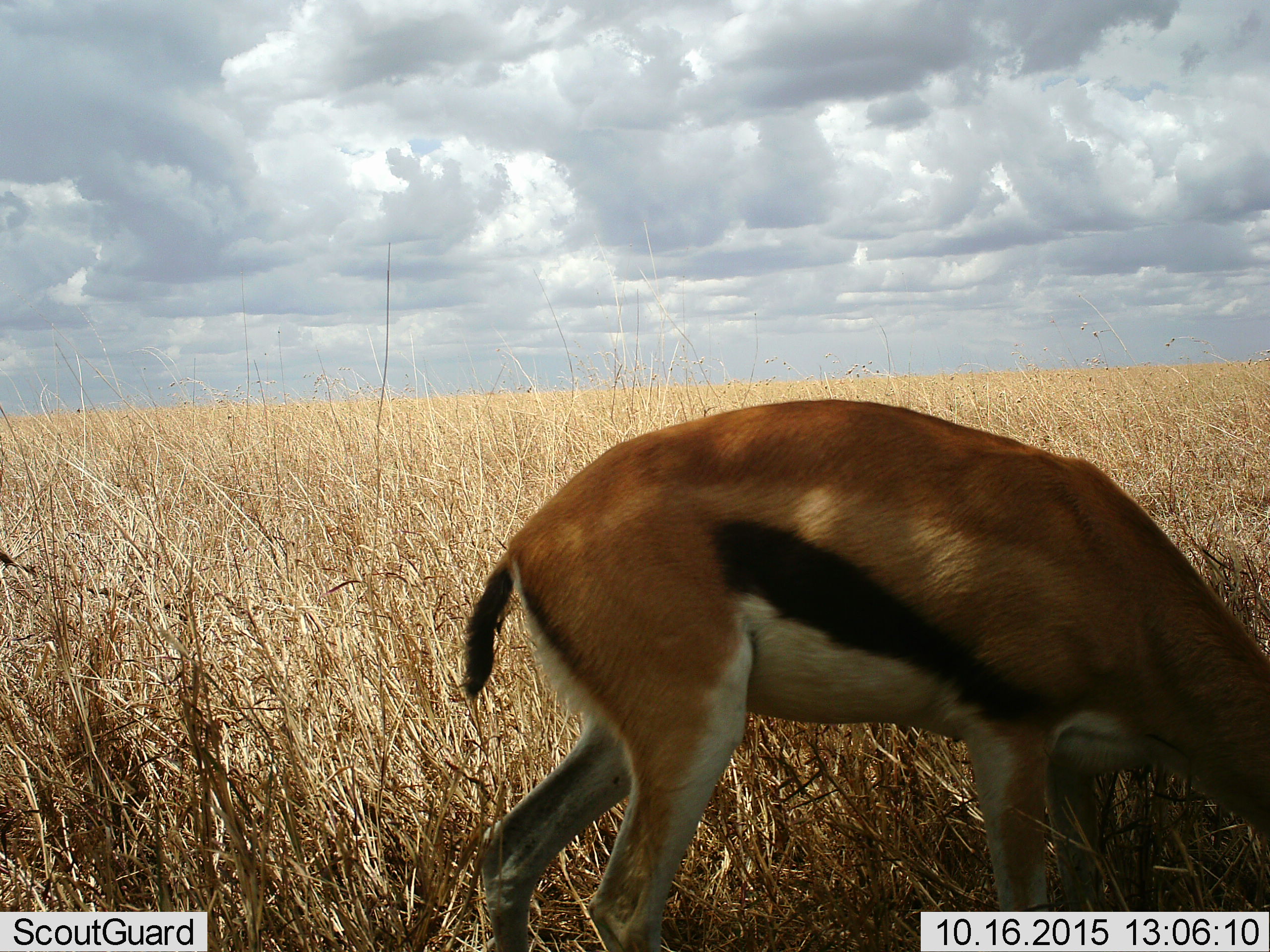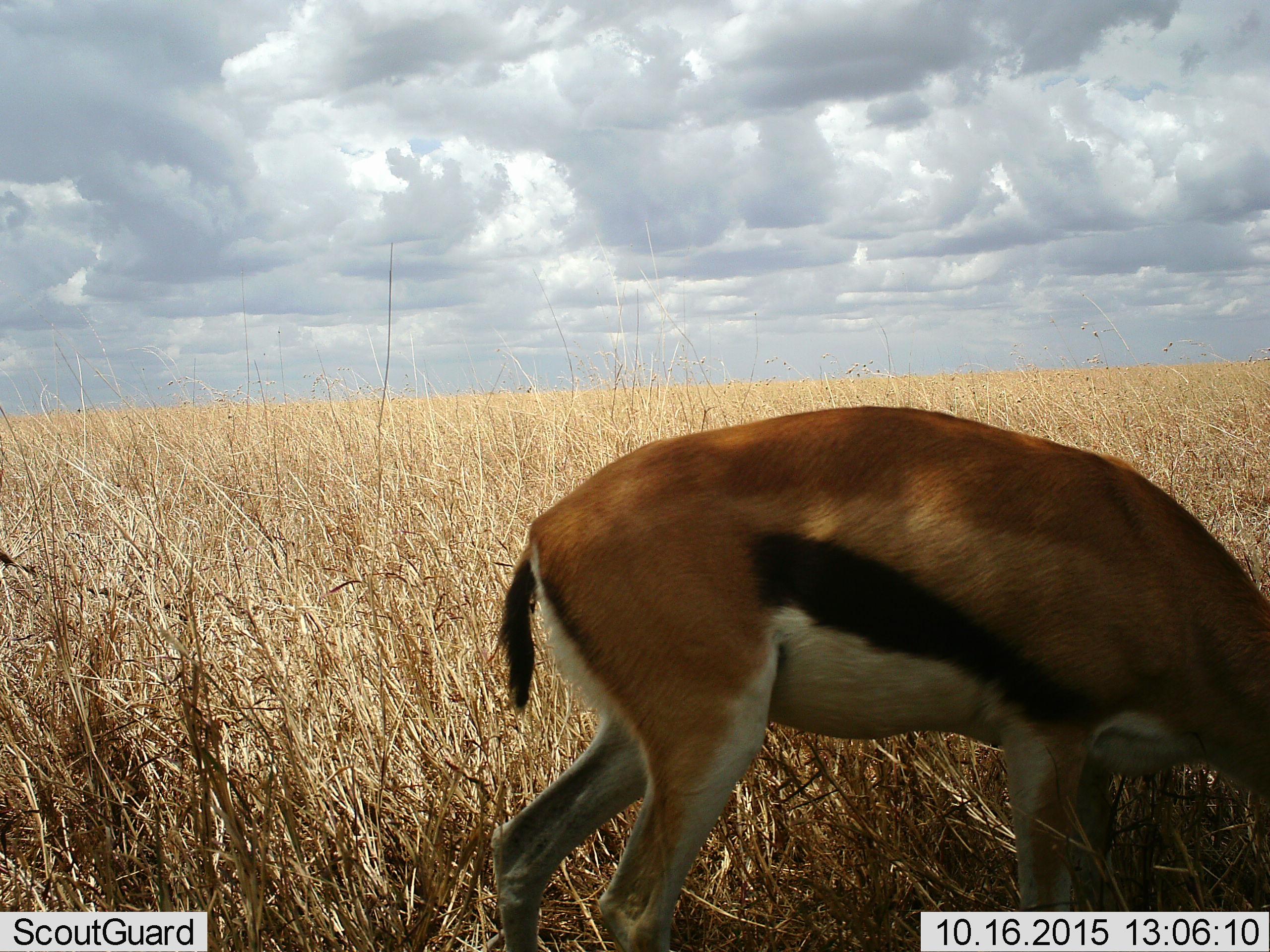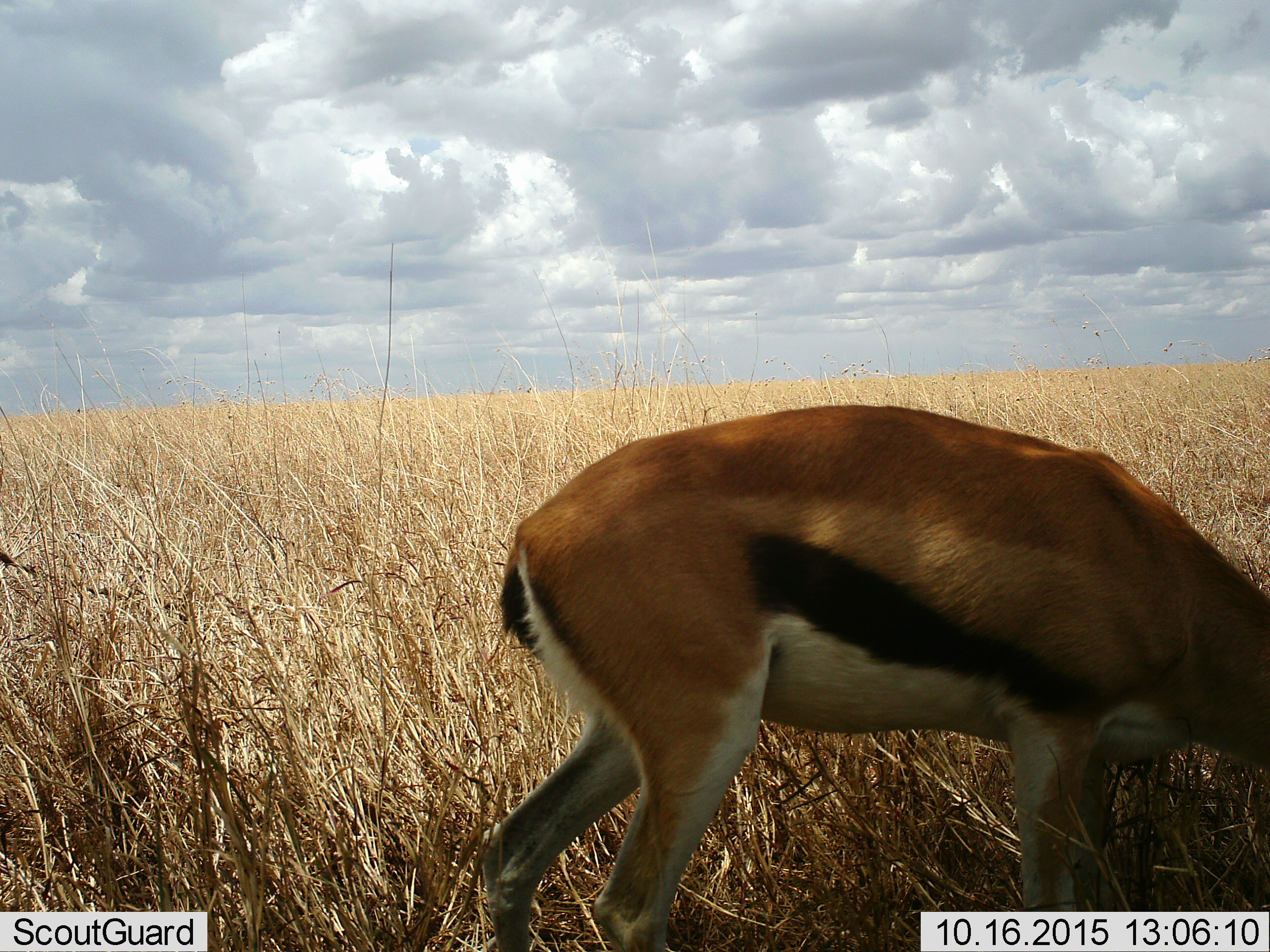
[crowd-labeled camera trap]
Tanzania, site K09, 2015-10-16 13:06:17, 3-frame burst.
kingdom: Animalia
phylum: Chordata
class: Mammalia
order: Artiodactyla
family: Bovidae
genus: Eudorcas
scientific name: Eudorcas thomsonii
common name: thomson's gazelle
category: gazellethomsons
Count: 1.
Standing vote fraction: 38%.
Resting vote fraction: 0%.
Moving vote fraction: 0%.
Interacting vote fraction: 0%.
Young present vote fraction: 0%.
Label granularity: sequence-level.